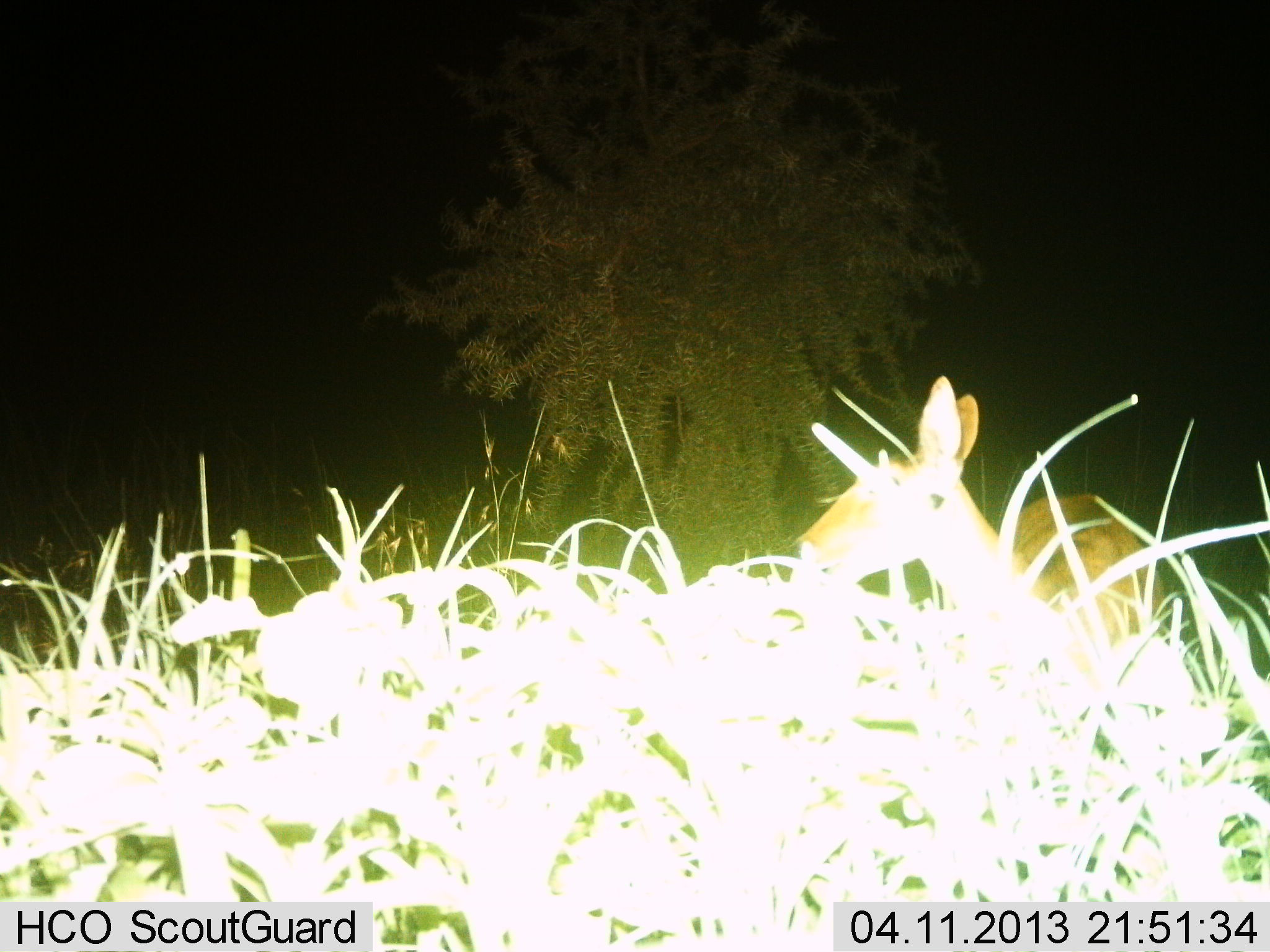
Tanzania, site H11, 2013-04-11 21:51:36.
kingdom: Animalia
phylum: Chordata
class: Mammalia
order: Artiodactyla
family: Bovidae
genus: Redunca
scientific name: Redunca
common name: reedbuck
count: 1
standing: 100%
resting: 0%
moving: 0%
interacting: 0%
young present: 0%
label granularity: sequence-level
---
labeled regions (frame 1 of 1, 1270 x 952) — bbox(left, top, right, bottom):
animal: bbox(795, 376, 1167, 701)